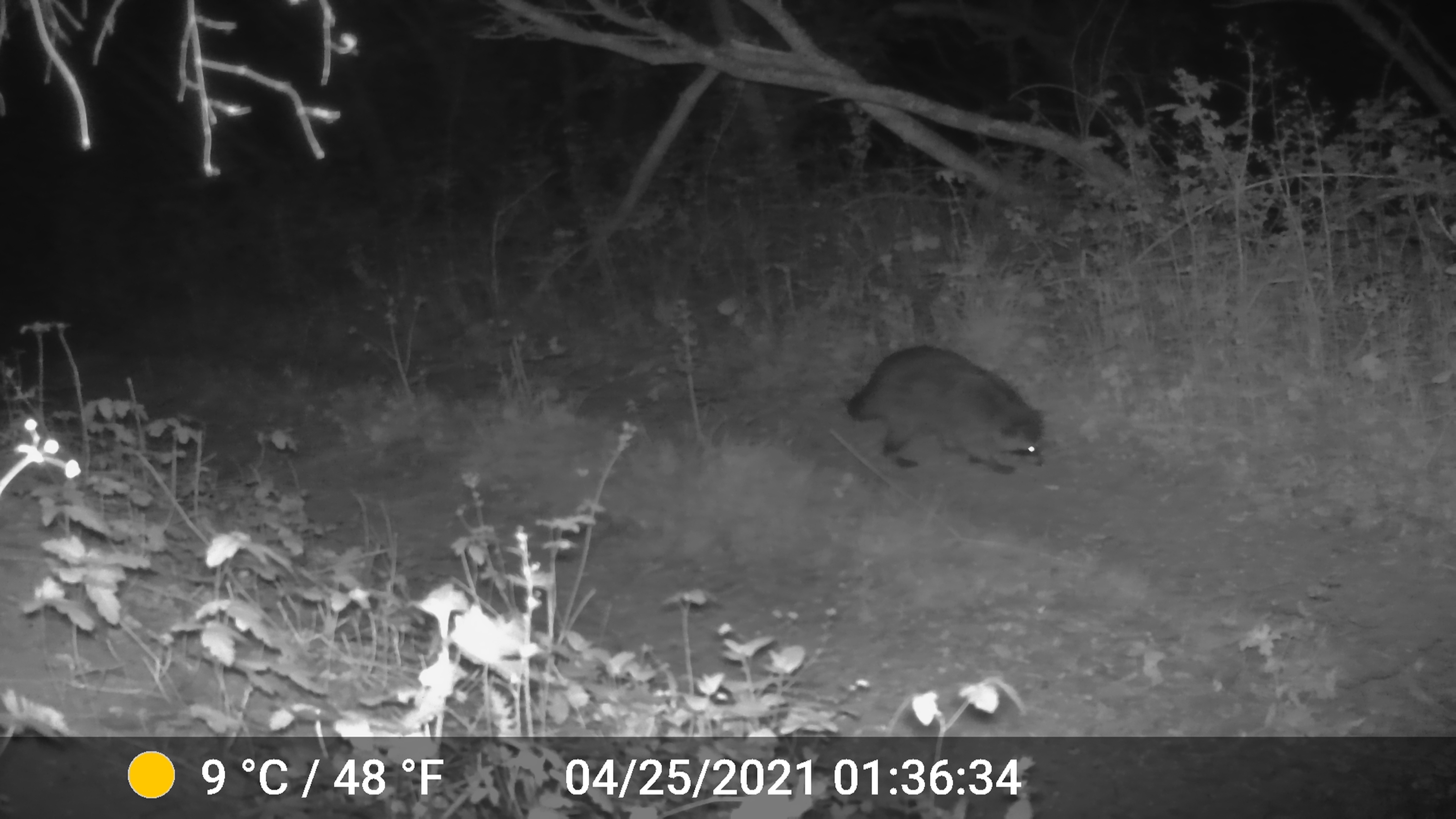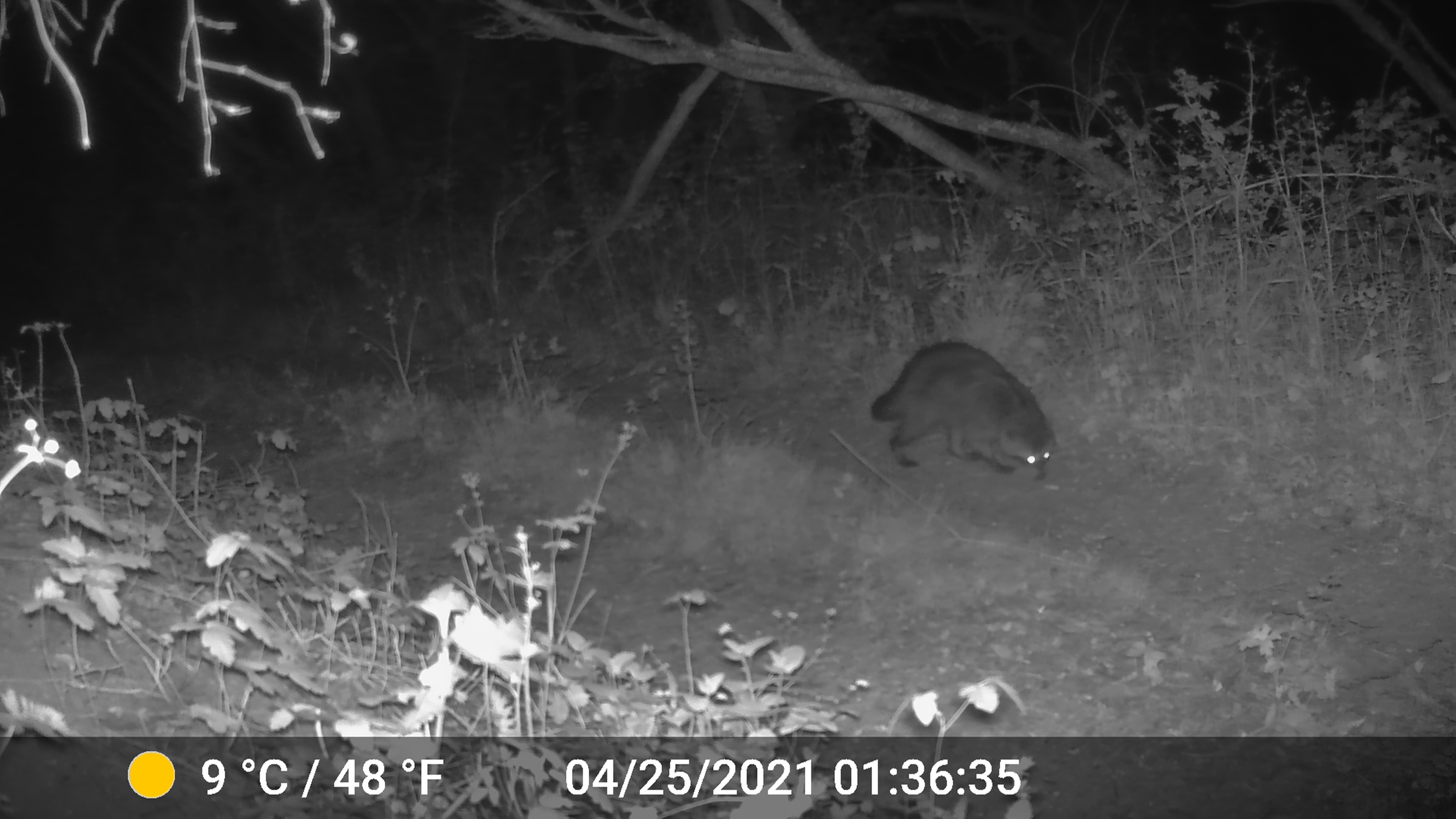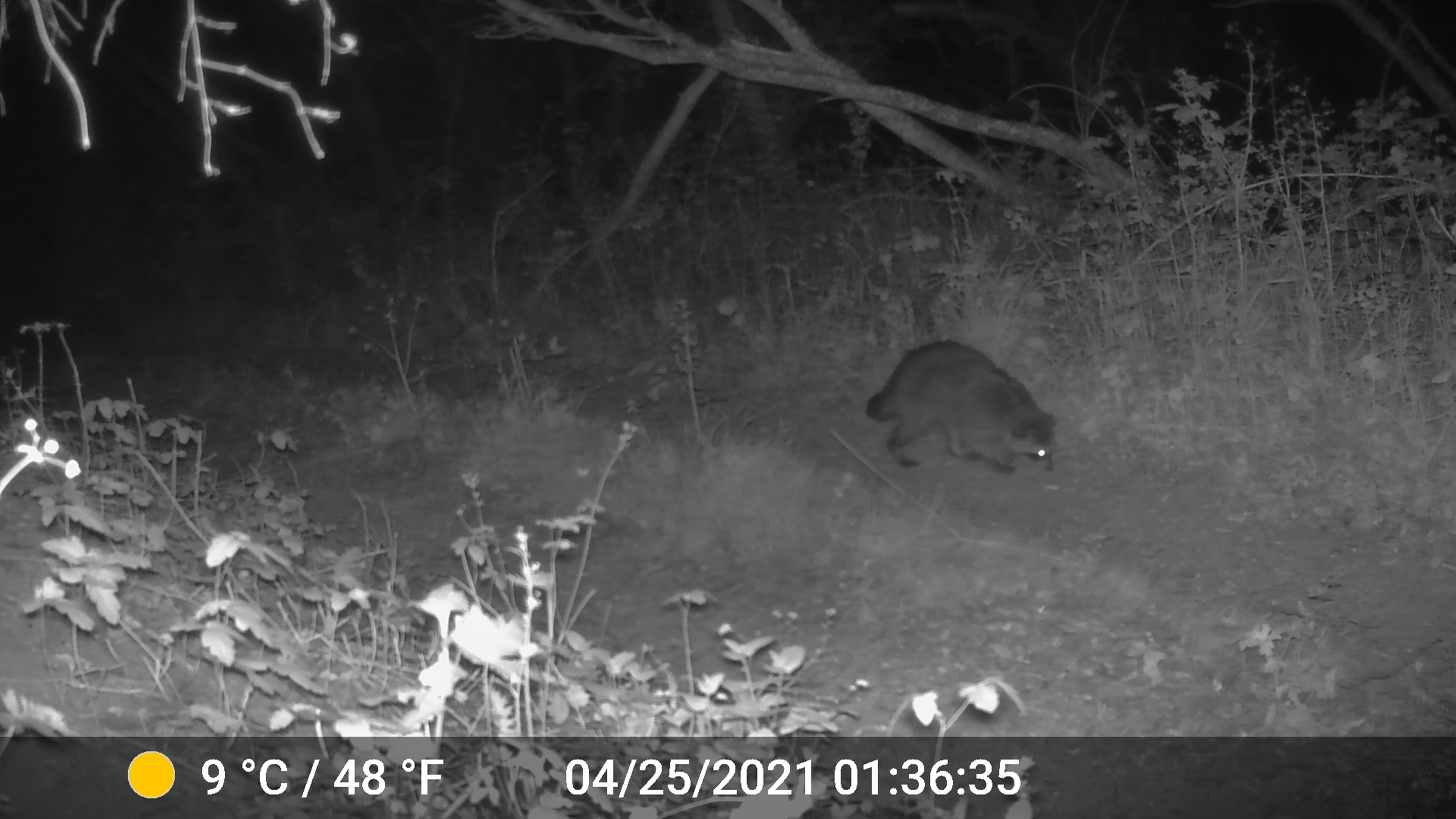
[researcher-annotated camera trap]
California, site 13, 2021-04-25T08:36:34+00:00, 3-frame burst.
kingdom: Animalia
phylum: Chordata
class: Mammalia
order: Carnivora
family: Procyonidae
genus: Procyon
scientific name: Procyon lotor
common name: raccoon